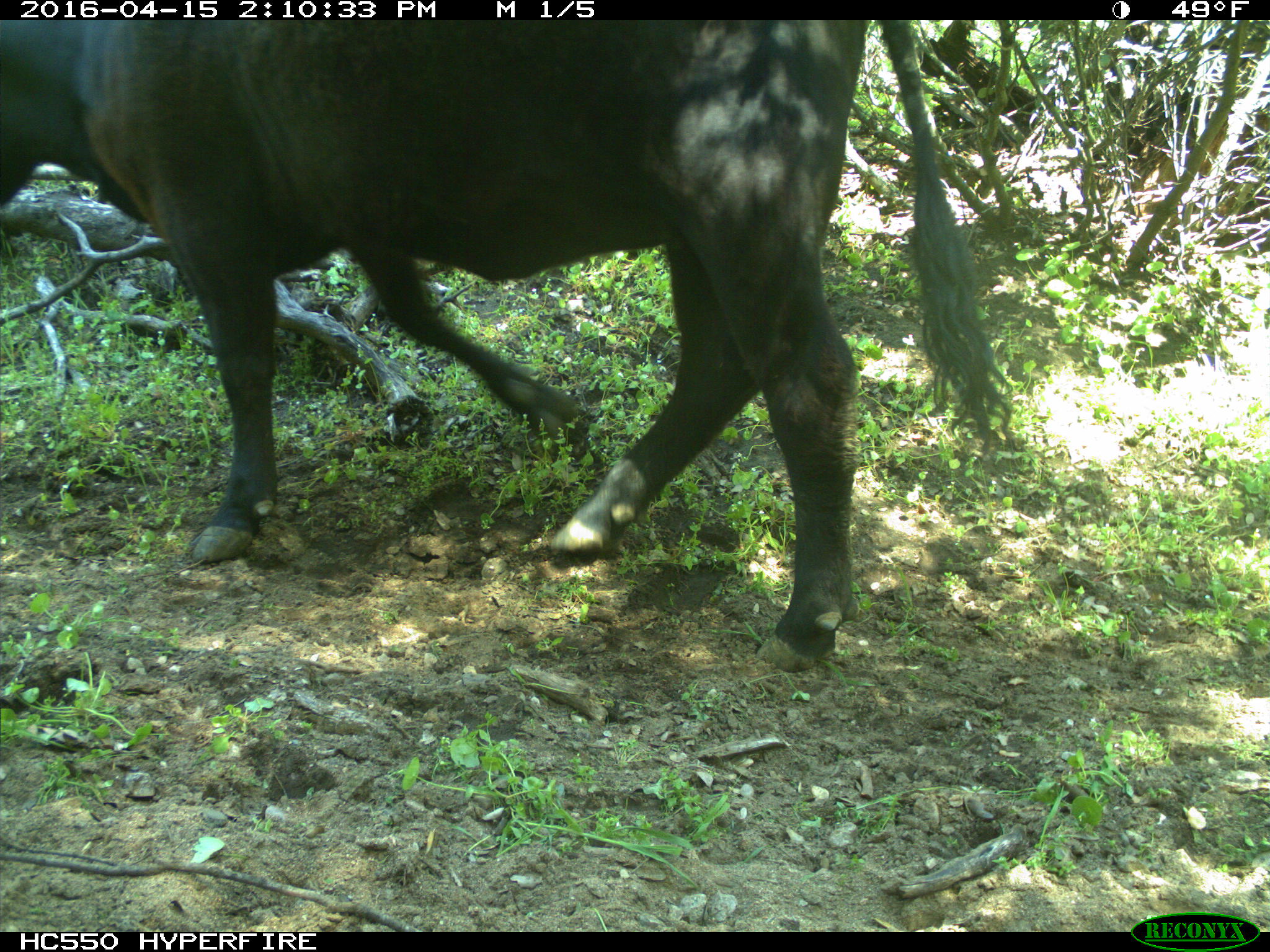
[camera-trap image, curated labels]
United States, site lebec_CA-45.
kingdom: Animalia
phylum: Chordata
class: Mammalia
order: Artiodactyla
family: Bovidae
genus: Bos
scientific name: Bos taurus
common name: domestic cow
Bos taurus (domestic cow).